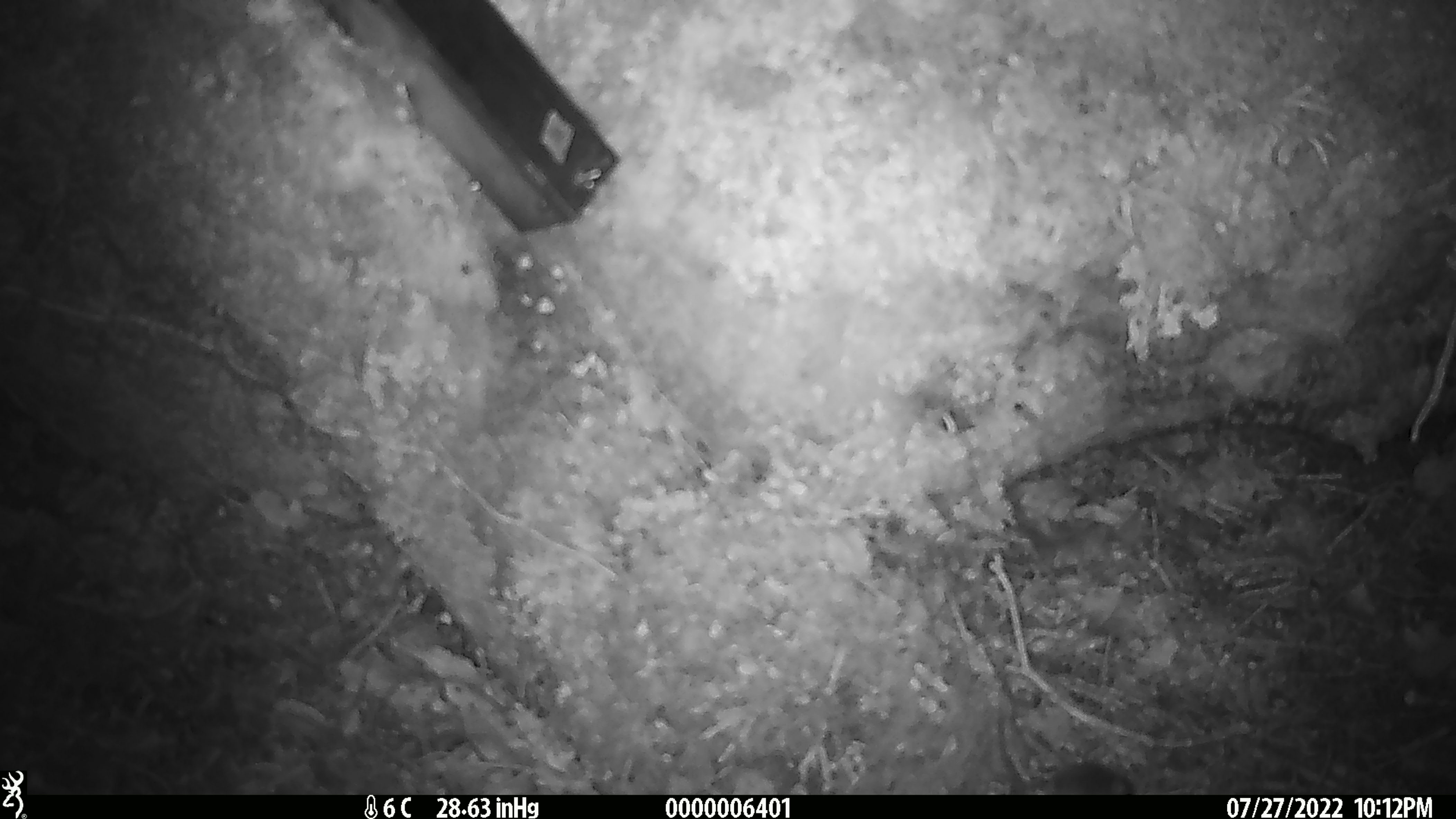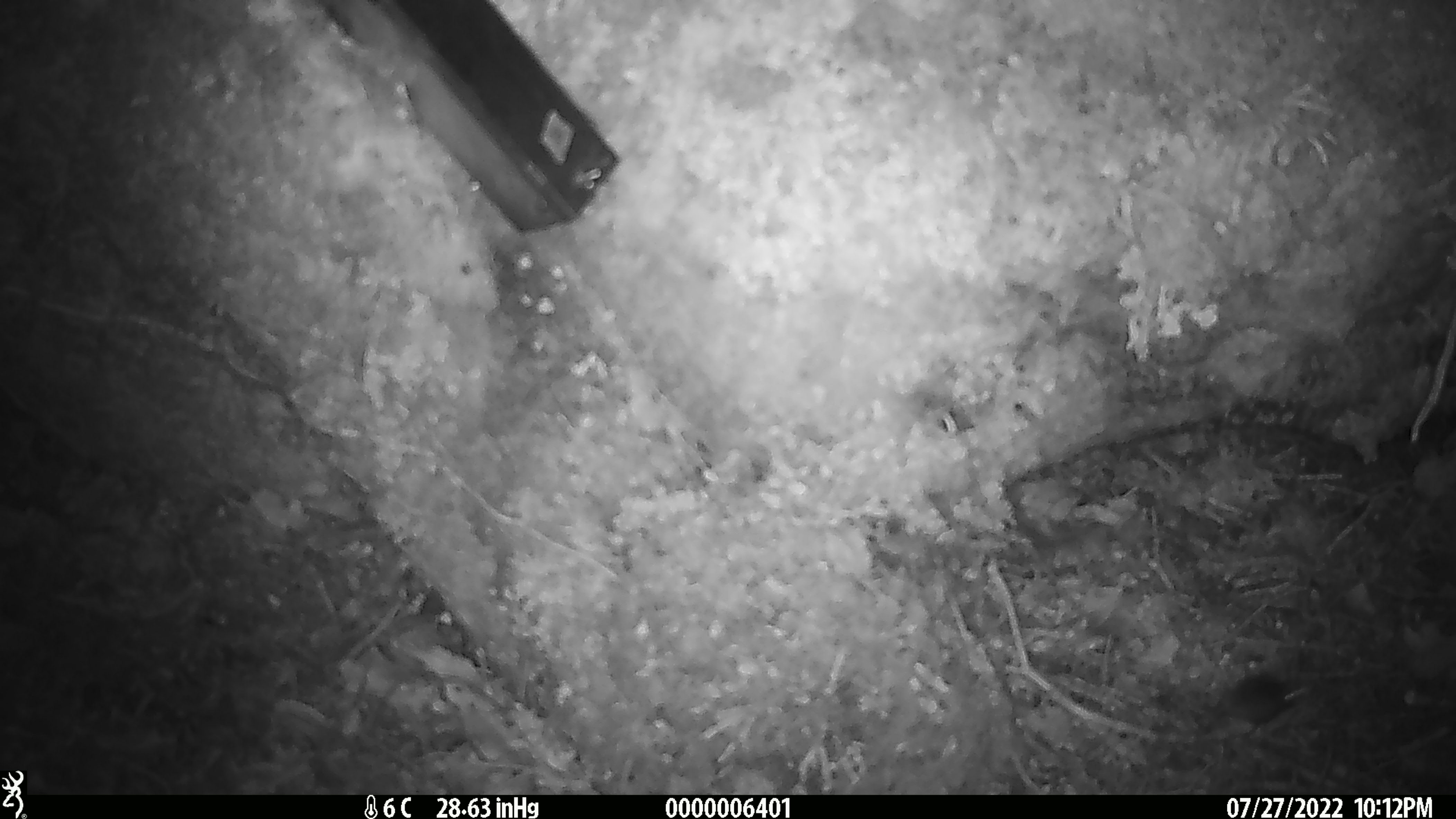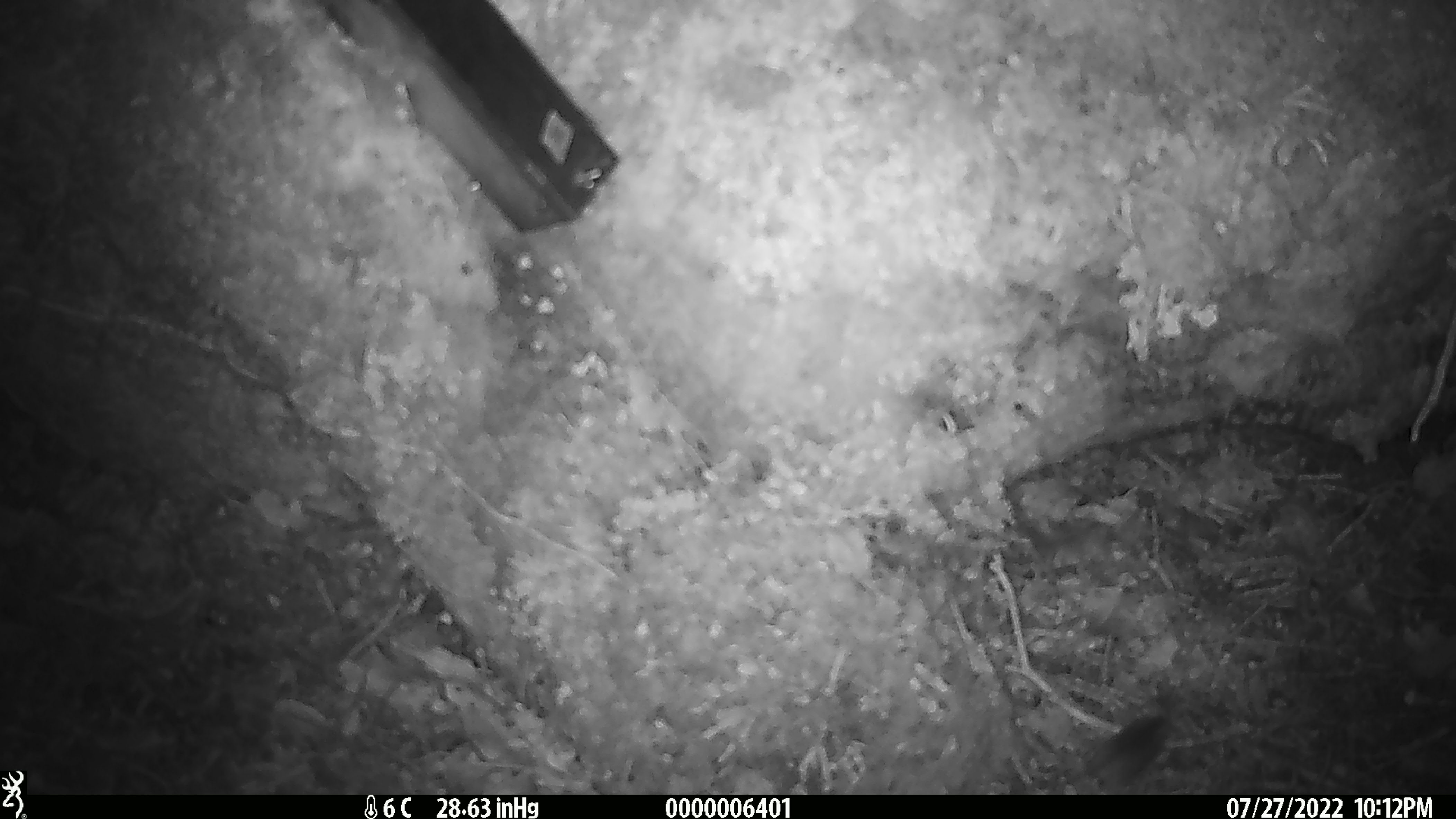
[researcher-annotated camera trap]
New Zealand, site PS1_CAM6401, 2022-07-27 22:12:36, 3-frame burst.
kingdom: Animalia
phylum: Chordata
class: Mammalia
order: Rodentia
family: Muridae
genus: Mus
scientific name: Mus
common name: mouse